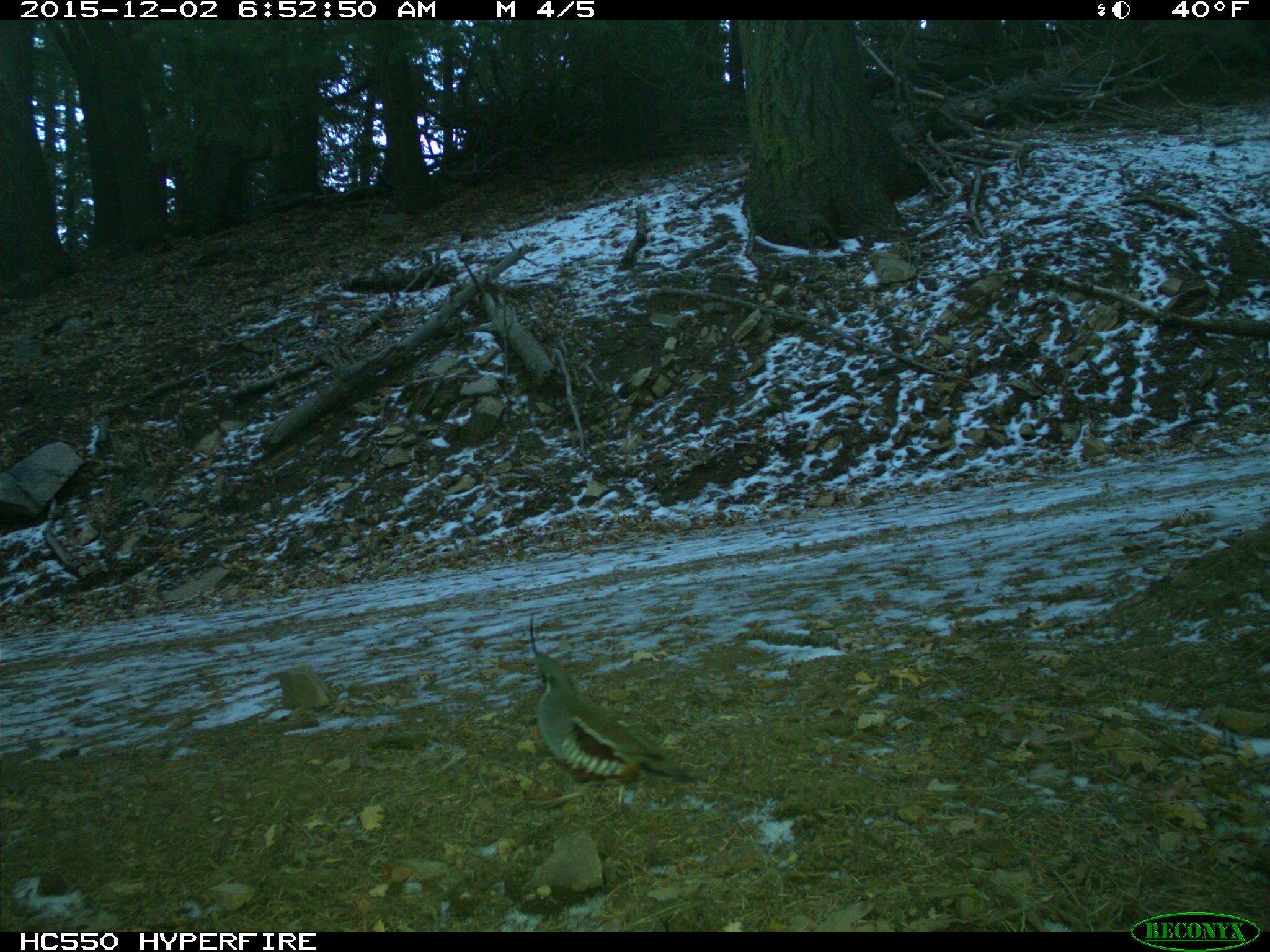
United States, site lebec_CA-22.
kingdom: Animalia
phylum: Chordata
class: Aves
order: Galliformes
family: Odontophoridae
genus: Callipepla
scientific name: Callipepla californica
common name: california quail